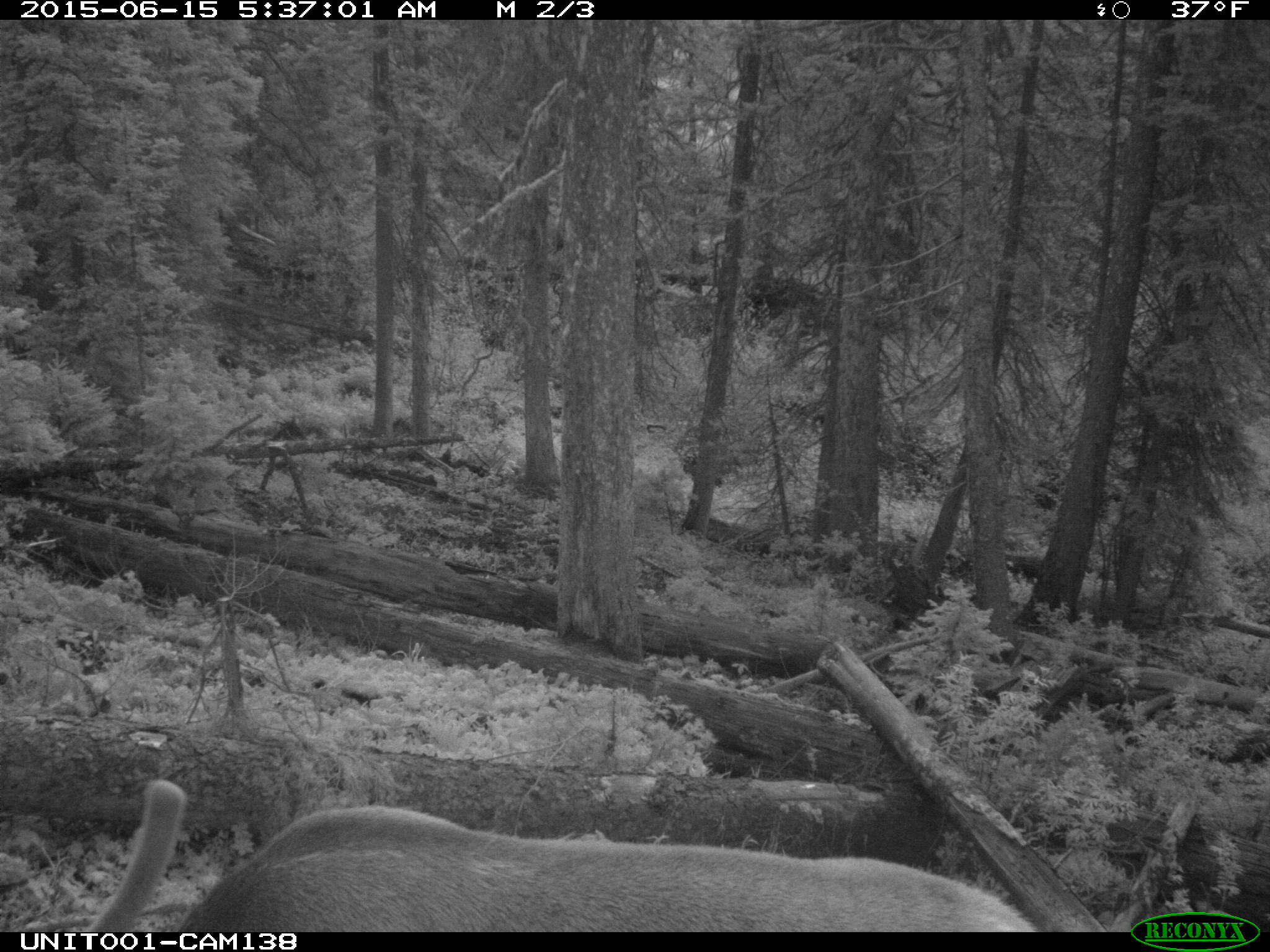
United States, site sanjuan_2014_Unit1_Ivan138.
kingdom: Animalia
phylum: Chordata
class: Mammalia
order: Artiodactyla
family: Cervidae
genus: Cervus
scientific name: Cervus elaphus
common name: red deer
Cervus elaphus (red deer).